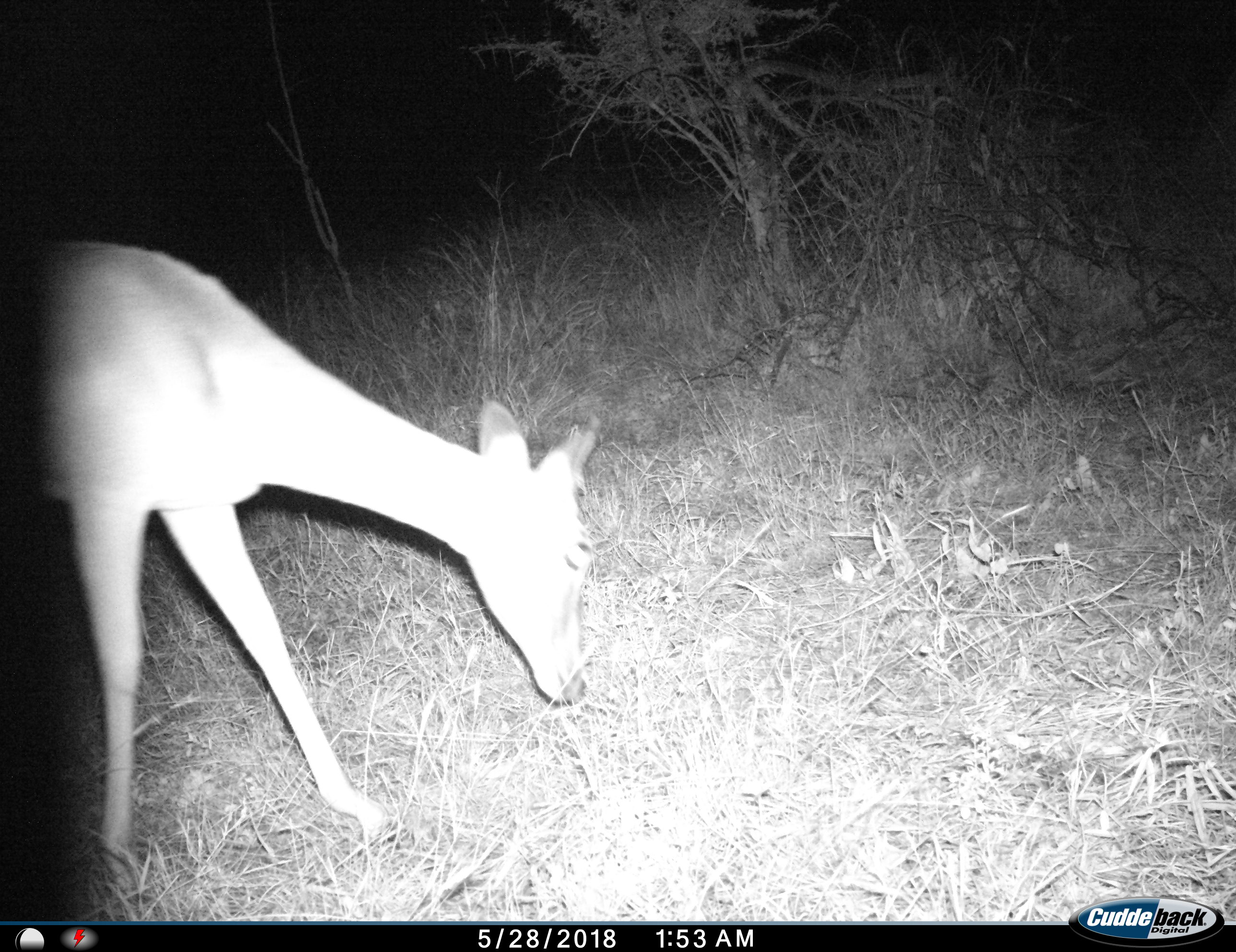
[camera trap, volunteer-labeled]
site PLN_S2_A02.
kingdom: Animalia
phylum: Chordata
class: Mammalia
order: Artiodactyla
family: Bovidae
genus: Aepyceros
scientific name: Aepyceros melampus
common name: impala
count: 1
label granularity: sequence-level